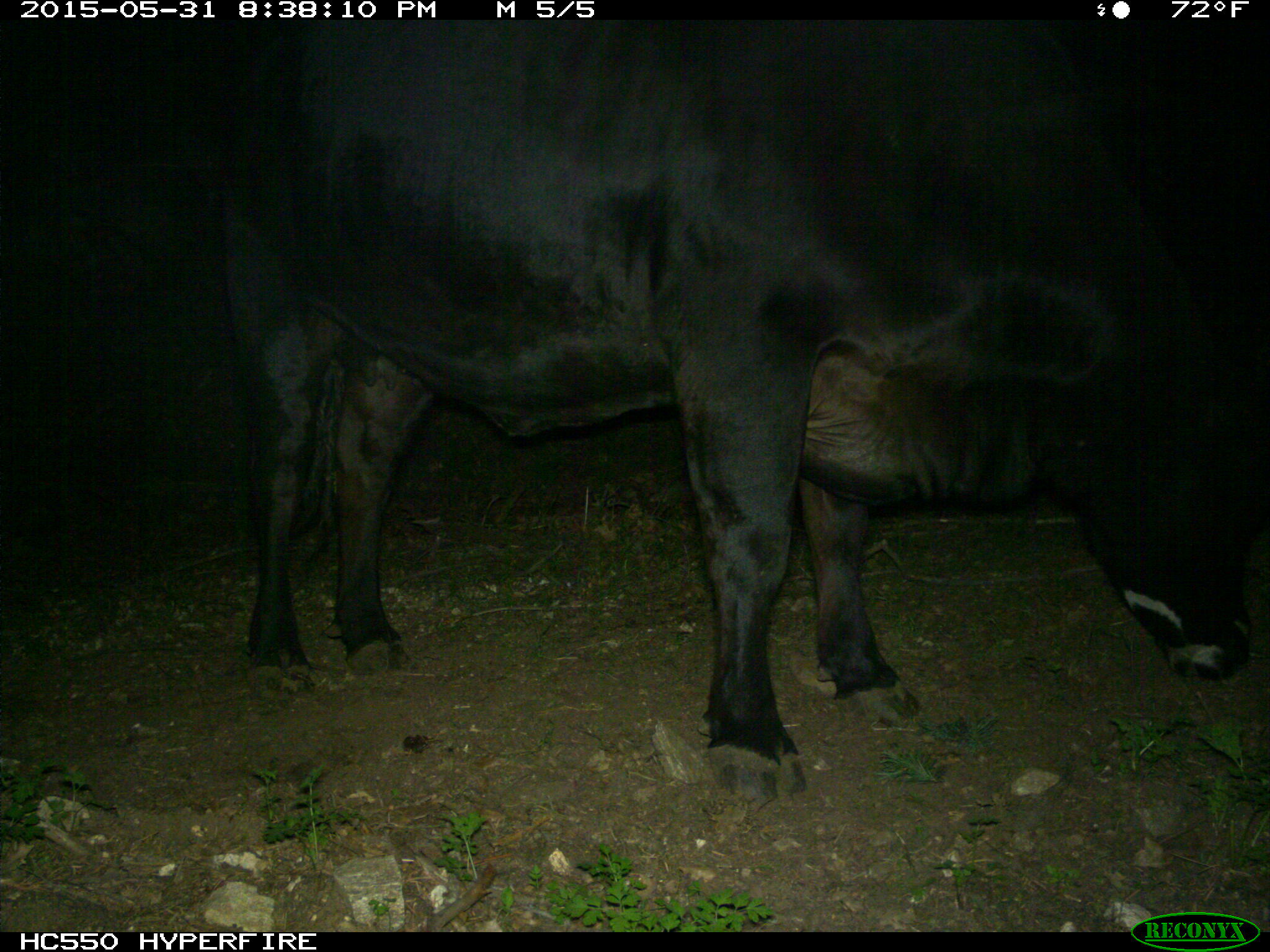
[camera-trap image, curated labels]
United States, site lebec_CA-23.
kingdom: Animalia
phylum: Chordata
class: Mammalia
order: Artiodactyla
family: Bovidae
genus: Bos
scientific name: Bos taurus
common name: domestic cow